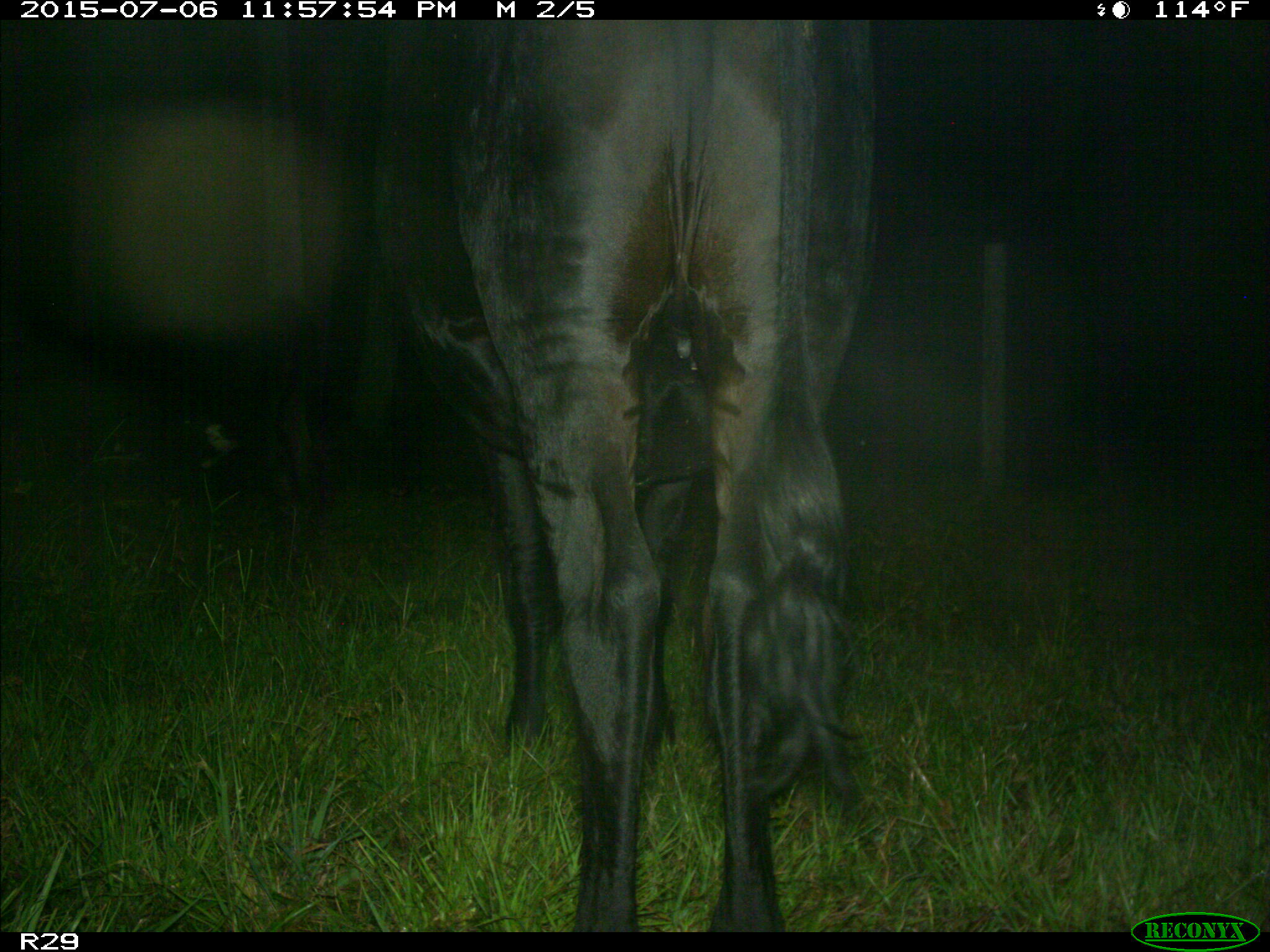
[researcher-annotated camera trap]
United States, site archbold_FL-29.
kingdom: Animalia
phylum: Chordata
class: Mammalia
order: Artiodactyla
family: Bovidae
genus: Bos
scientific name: Bos taurus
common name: domestic cow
Bos taurus (domestic cow).